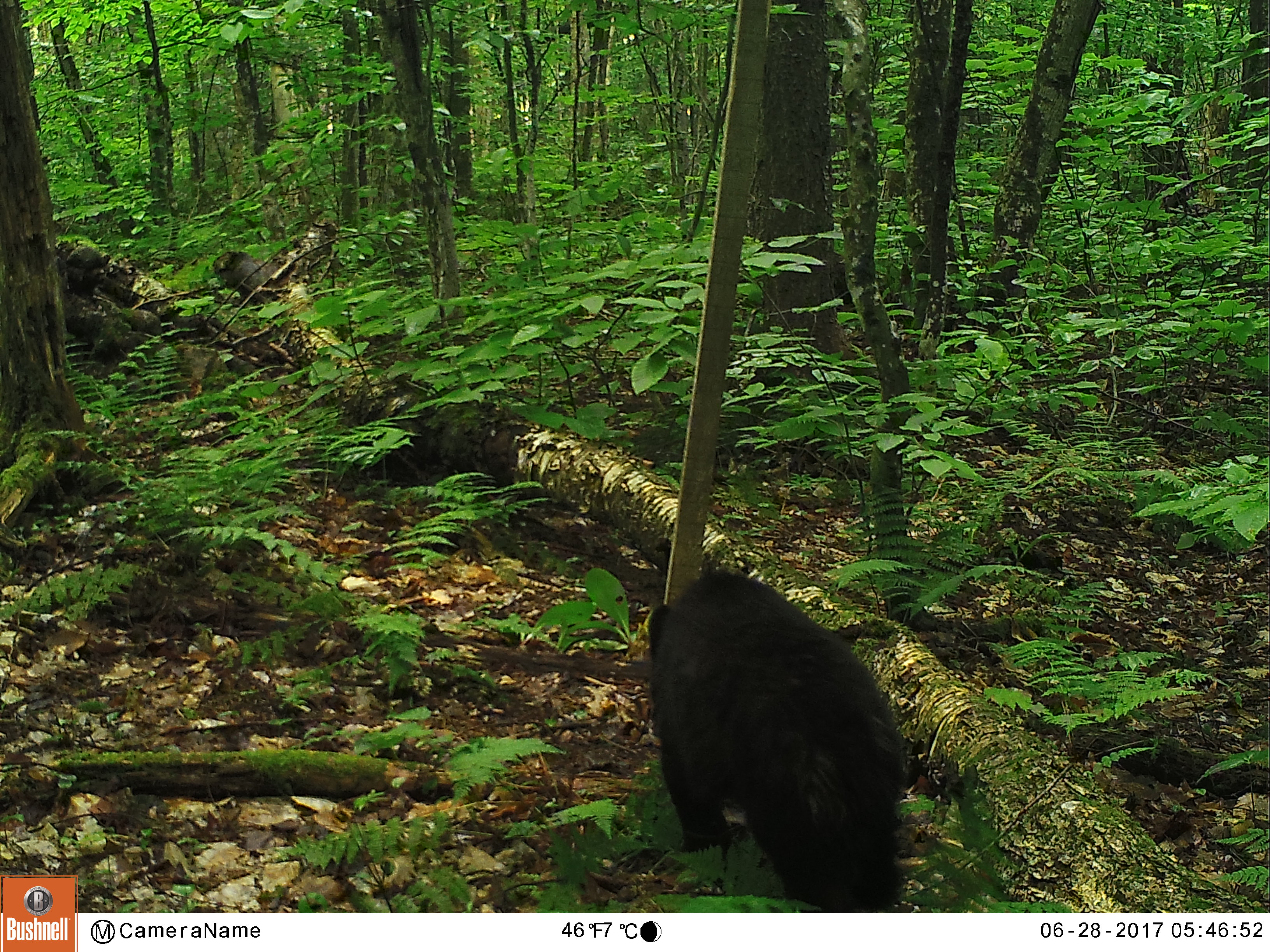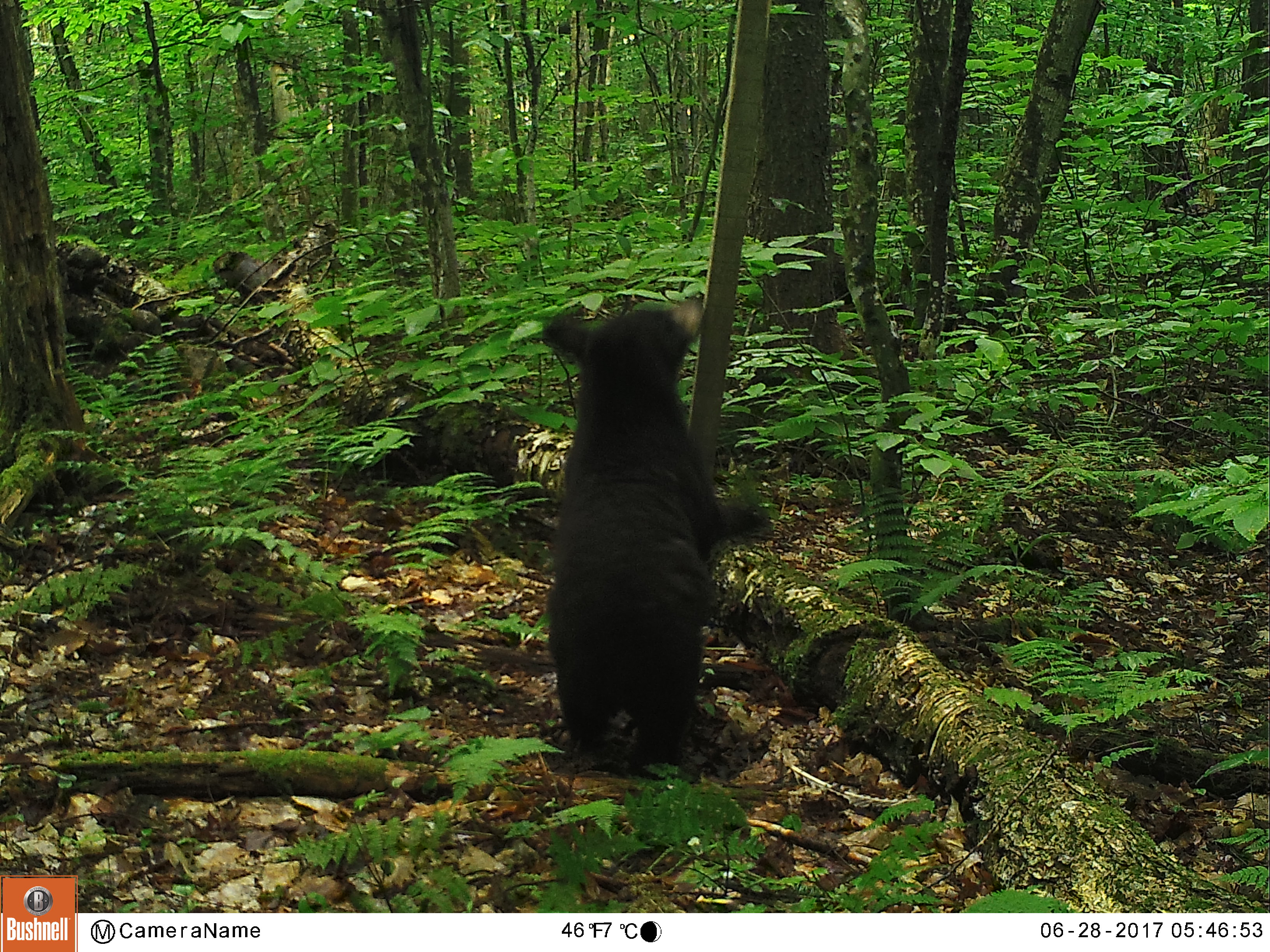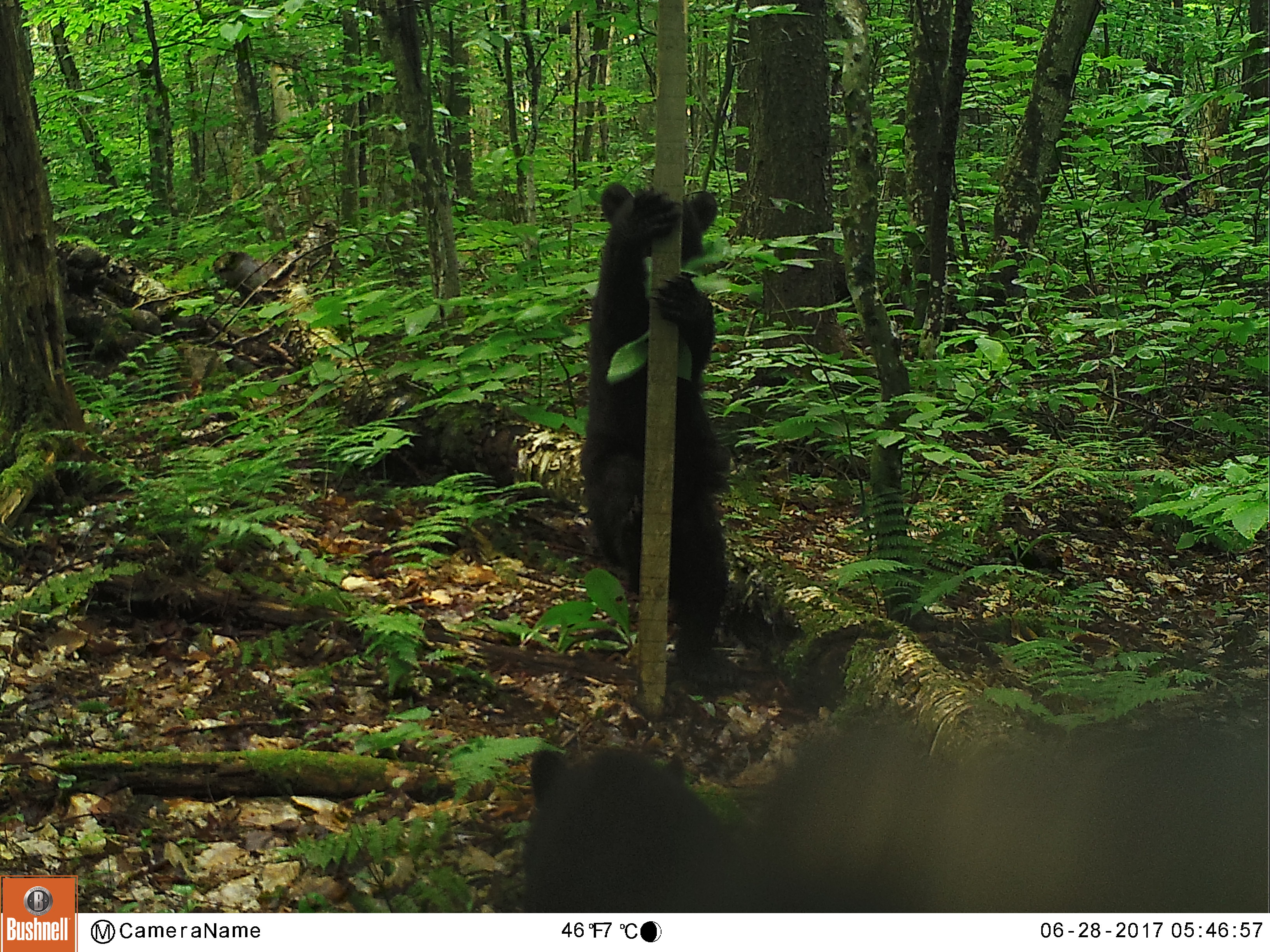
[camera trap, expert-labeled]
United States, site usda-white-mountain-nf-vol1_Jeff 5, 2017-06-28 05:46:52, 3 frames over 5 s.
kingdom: Animalia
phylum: Chordata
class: Mammalia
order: Carnivora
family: Ursidae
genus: Ursus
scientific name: Ursus americanus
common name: black bear